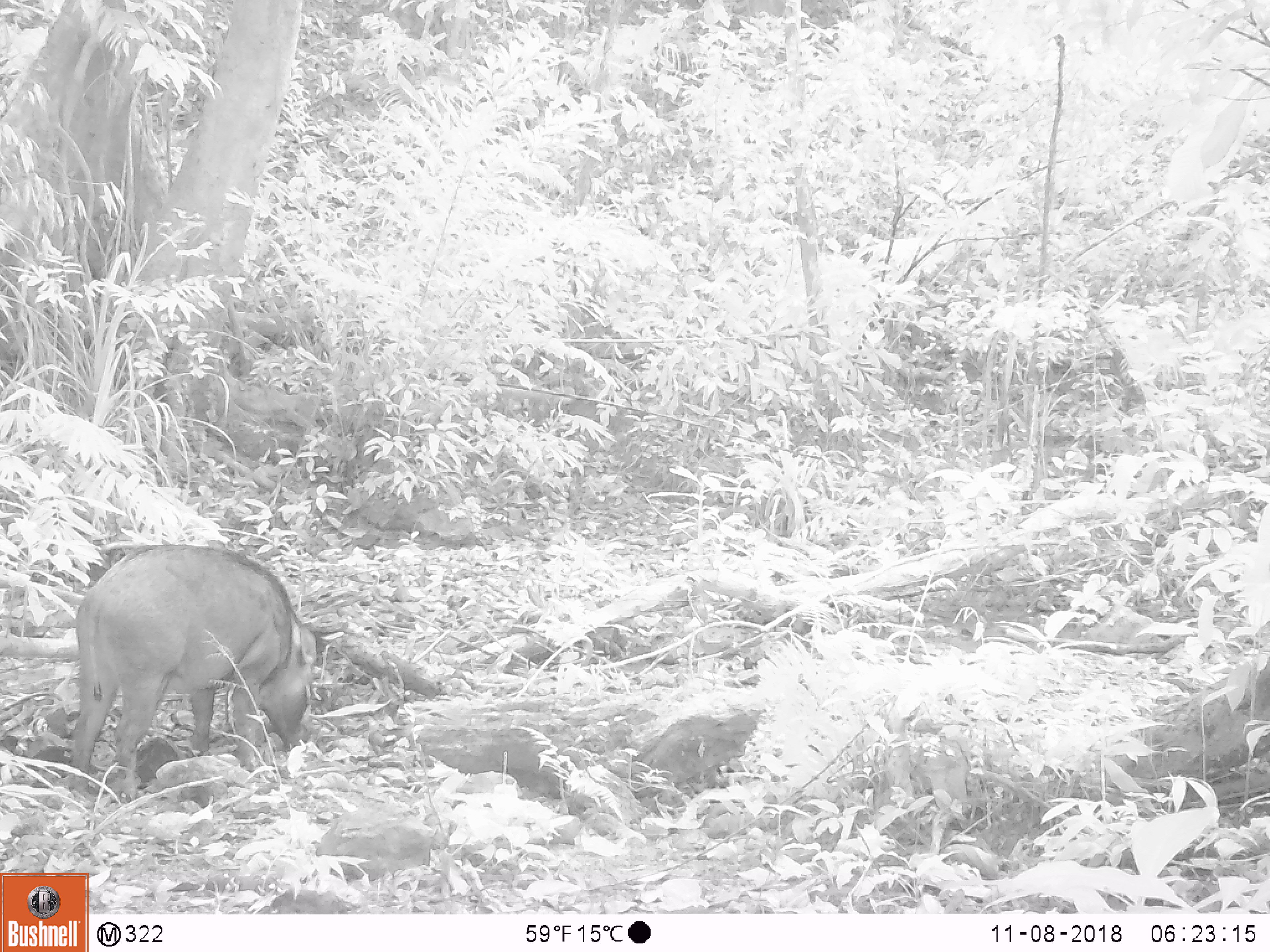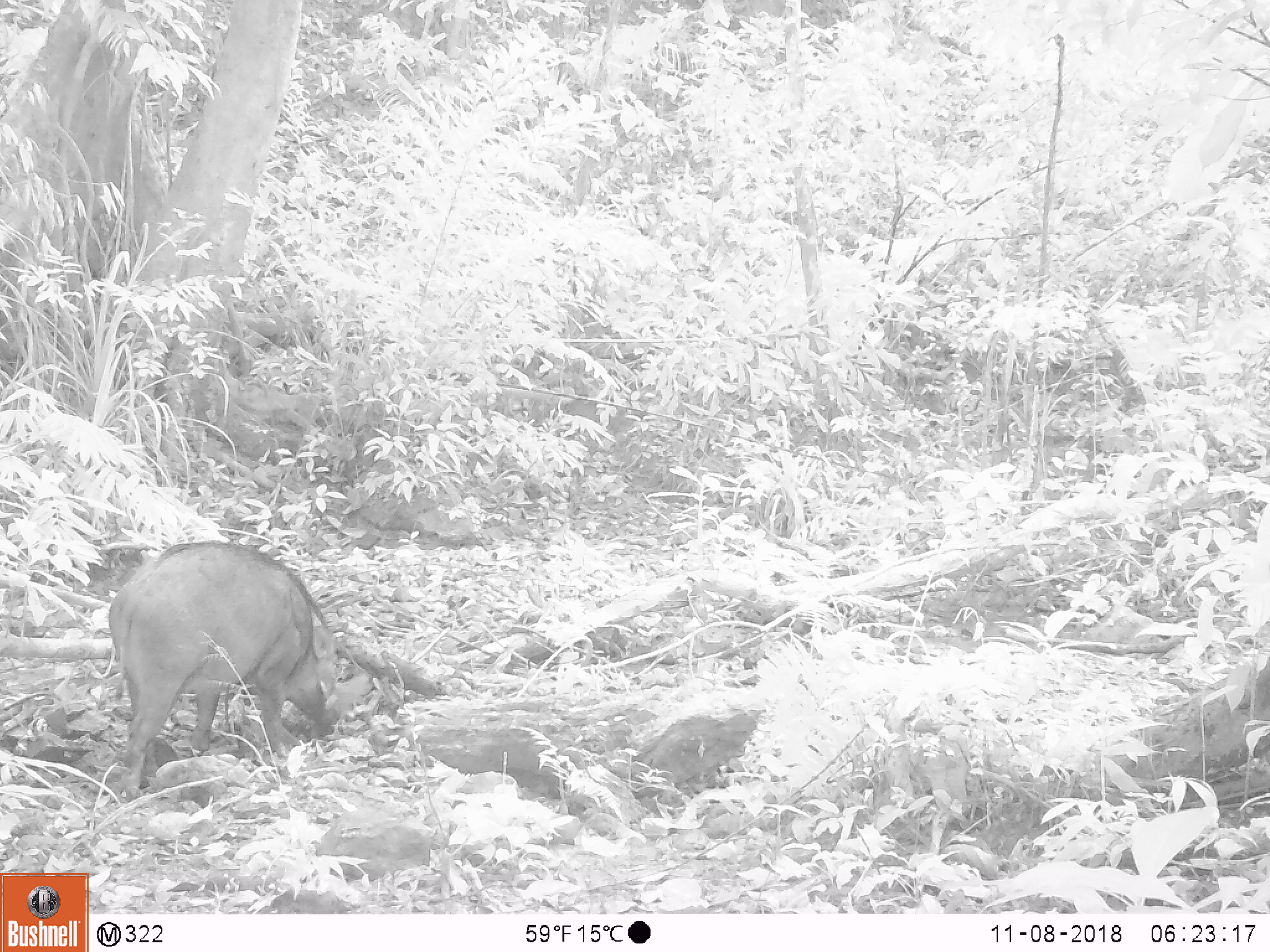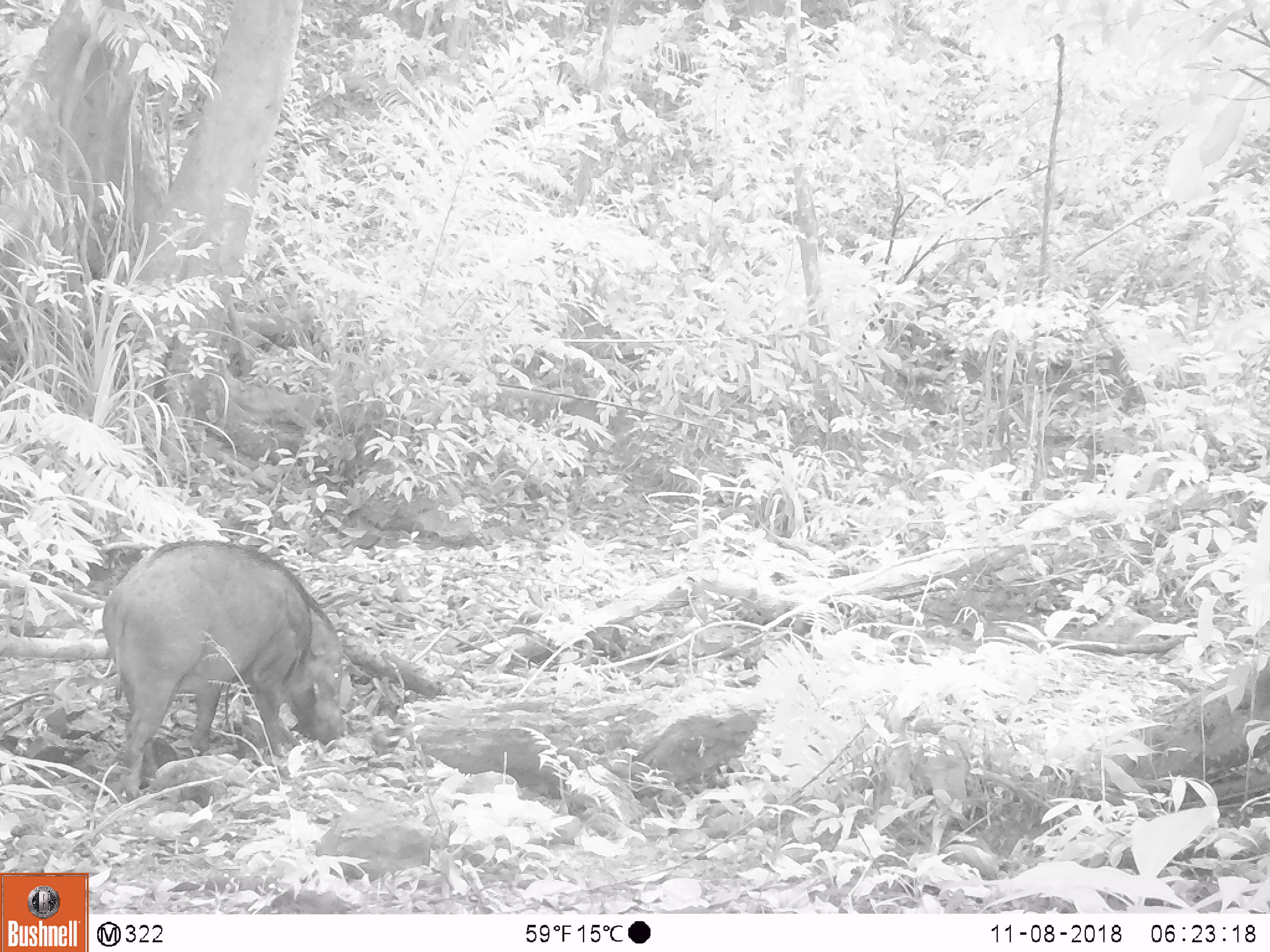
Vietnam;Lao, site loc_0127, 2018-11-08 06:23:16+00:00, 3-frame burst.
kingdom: Animalia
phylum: Chordata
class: Mammalia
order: Artiodactyla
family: Suidae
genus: Sus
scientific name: Sus scrofa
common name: eurasian wild pig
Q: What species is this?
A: Eurasian wild pig (Sus scrofa).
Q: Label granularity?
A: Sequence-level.